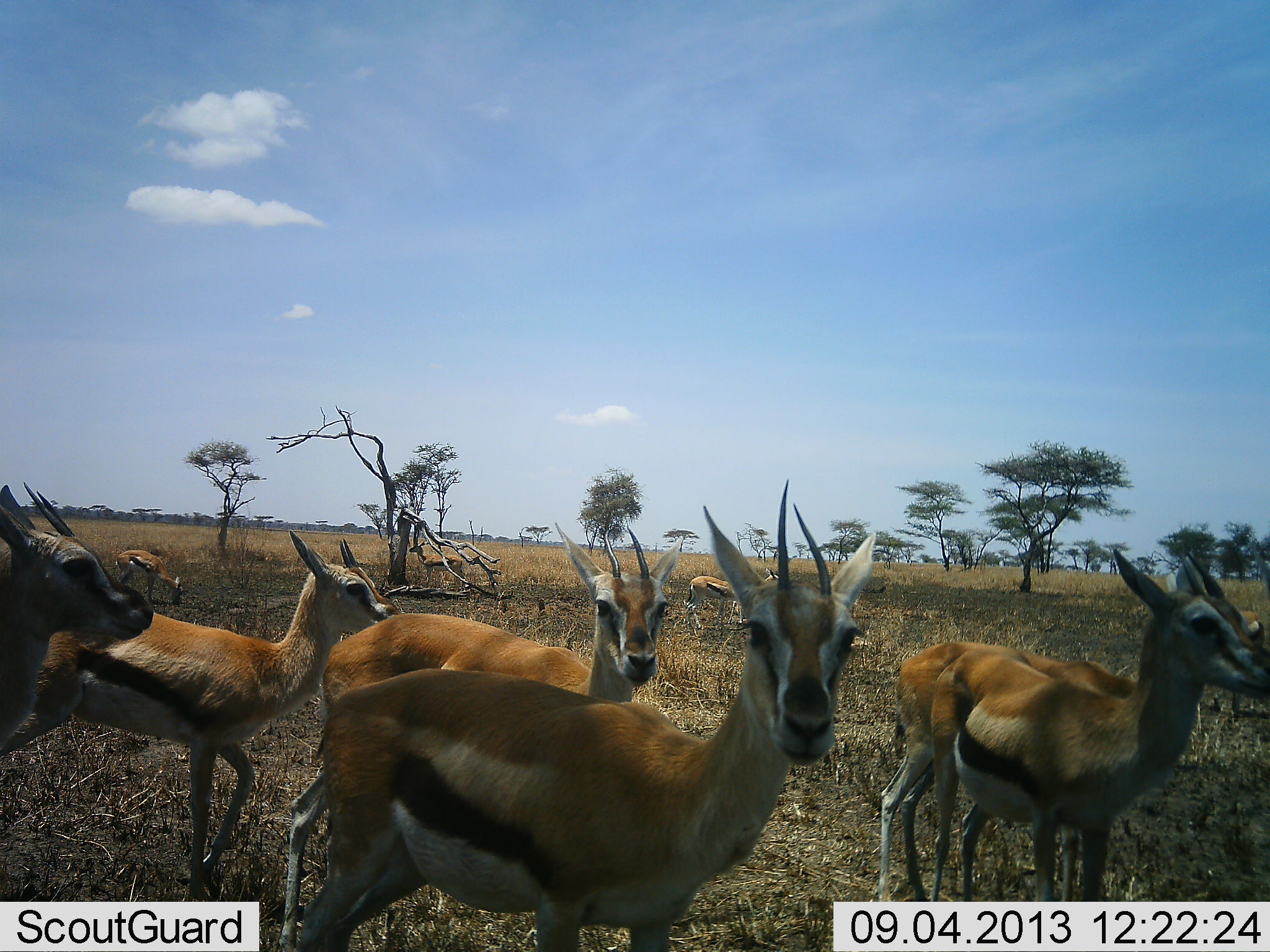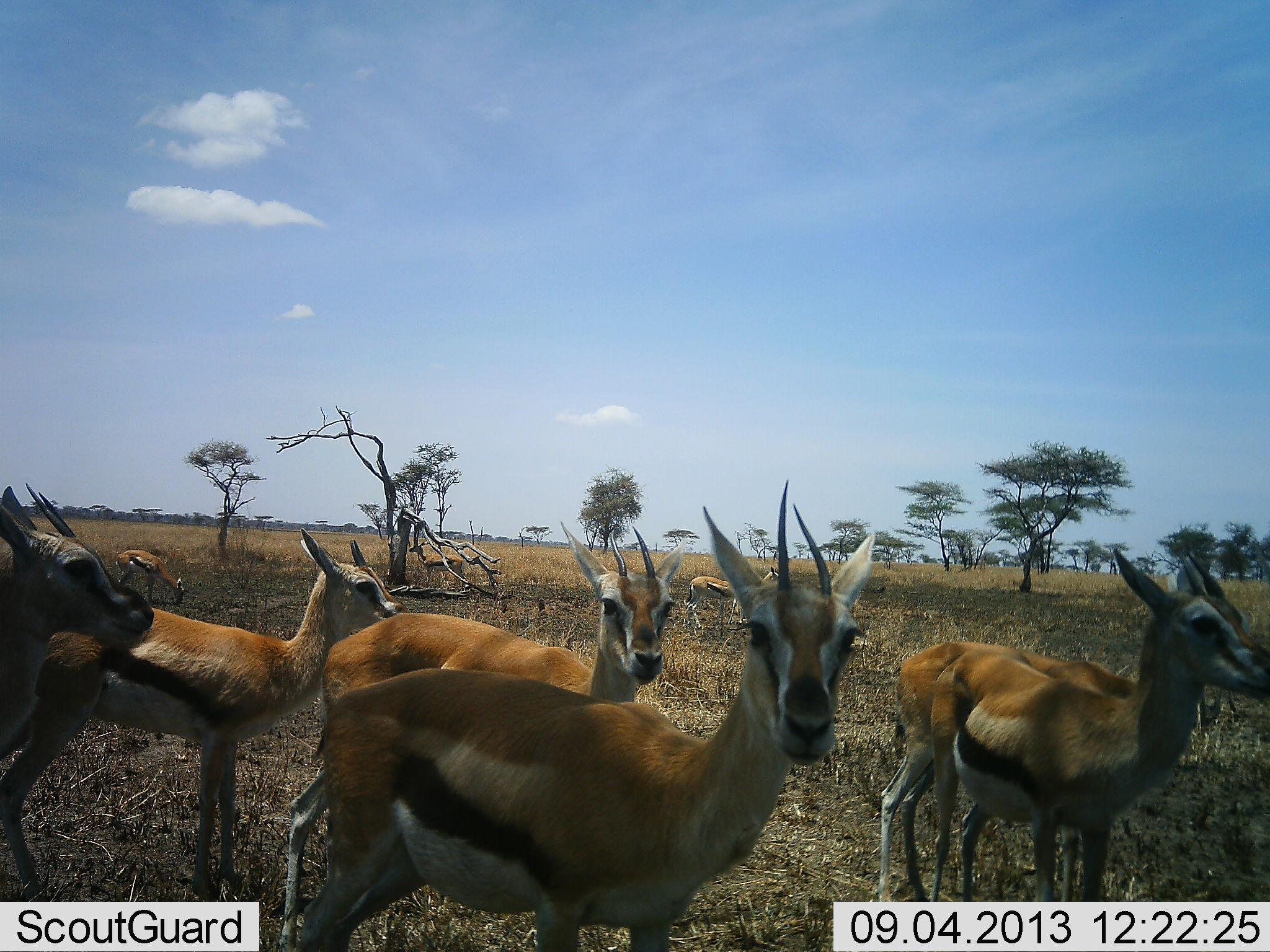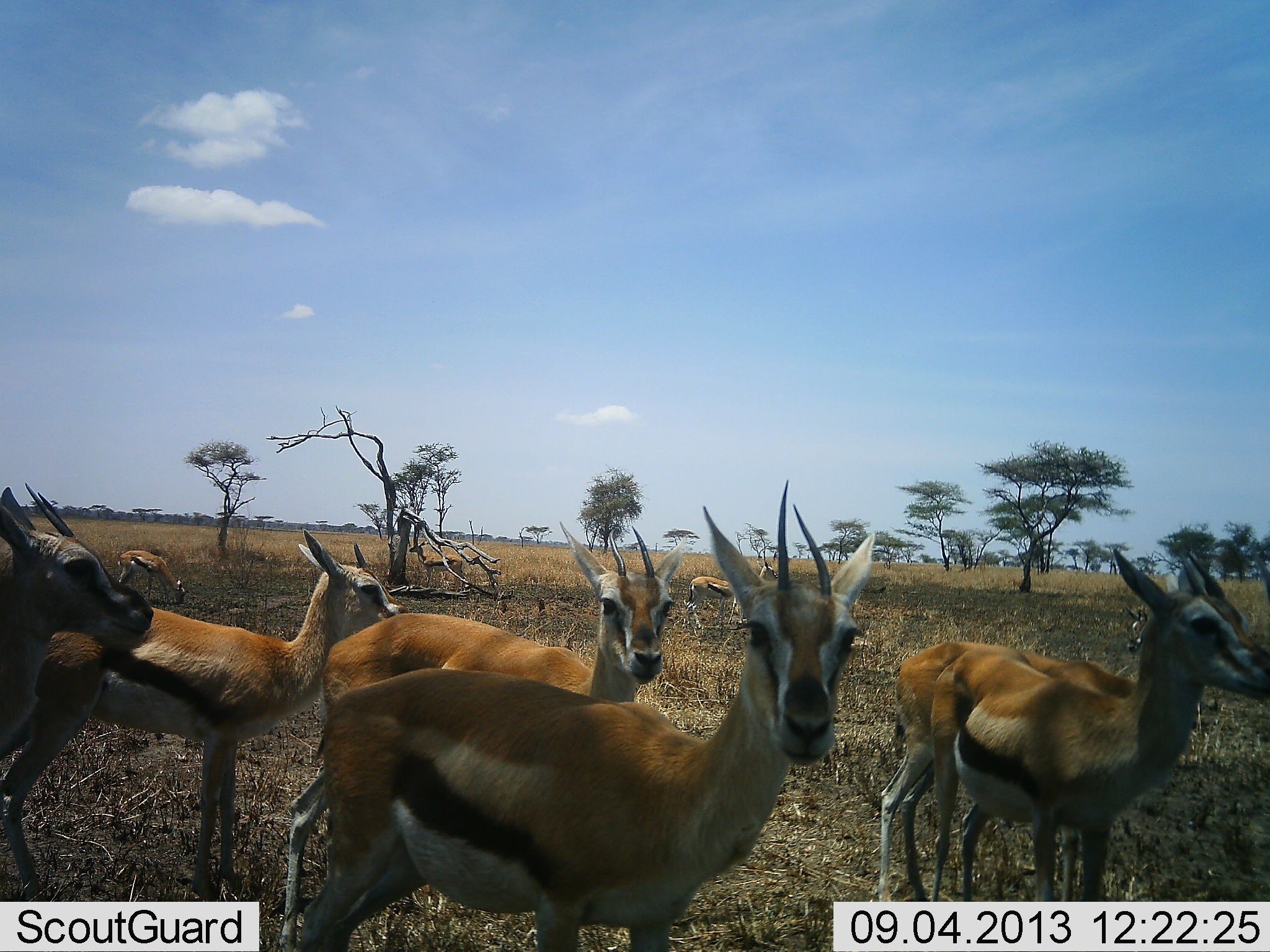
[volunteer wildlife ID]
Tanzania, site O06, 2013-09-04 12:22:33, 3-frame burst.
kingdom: Animalia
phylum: Chordata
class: Mammalia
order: Artiodactyla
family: Bovidae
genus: Eudorcas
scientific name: Eudorcas thomsonii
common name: thomson's gazelle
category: gazellethomsons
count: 8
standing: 100%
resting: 0%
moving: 22%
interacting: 0%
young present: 0%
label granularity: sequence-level